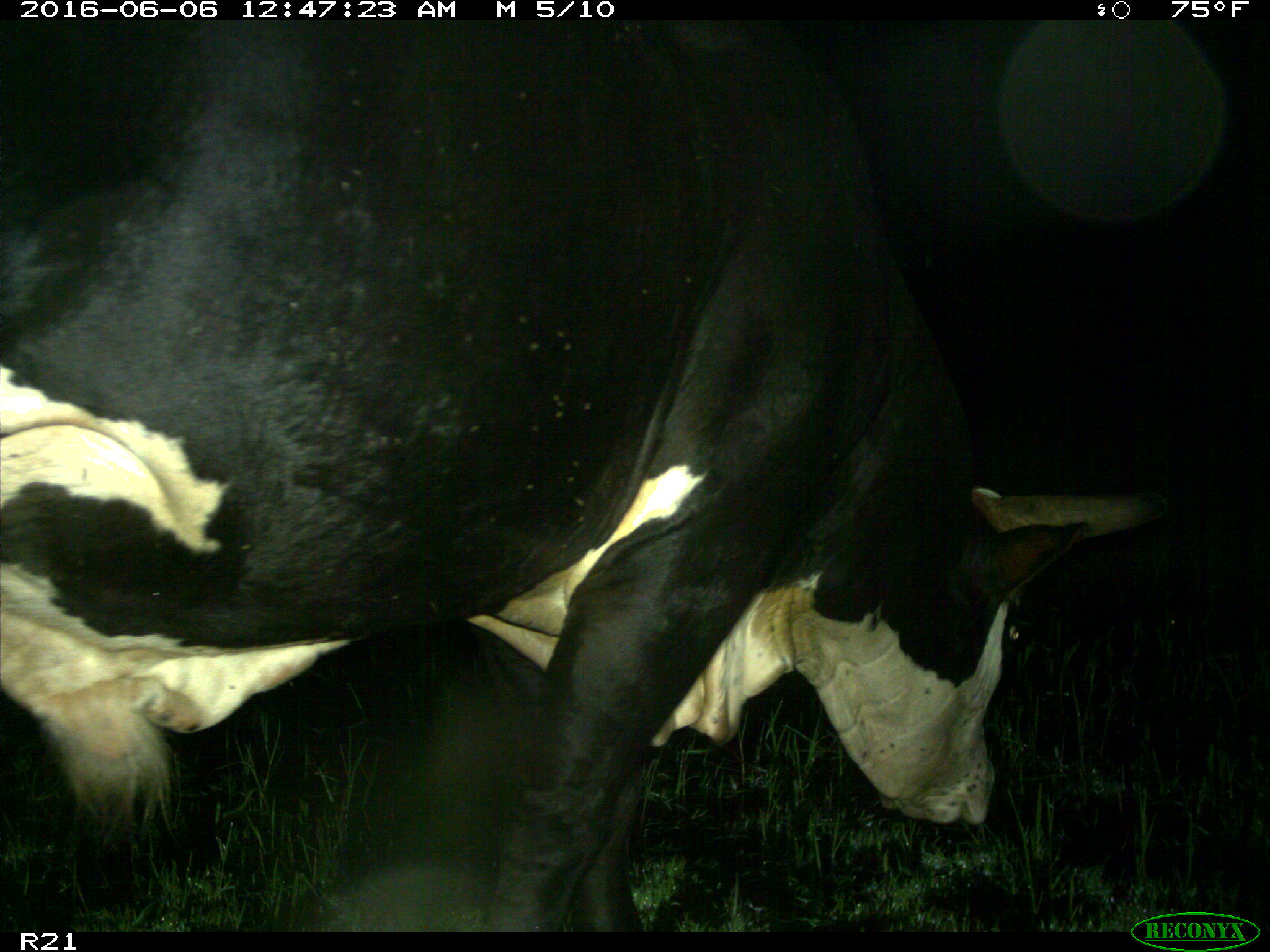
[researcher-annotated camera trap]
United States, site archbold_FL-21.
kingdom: Animalia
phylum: Chordata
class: Mammalia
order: Artiodactyla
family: Bovidae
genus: Bos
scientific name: Bos taurus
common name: domestic cow